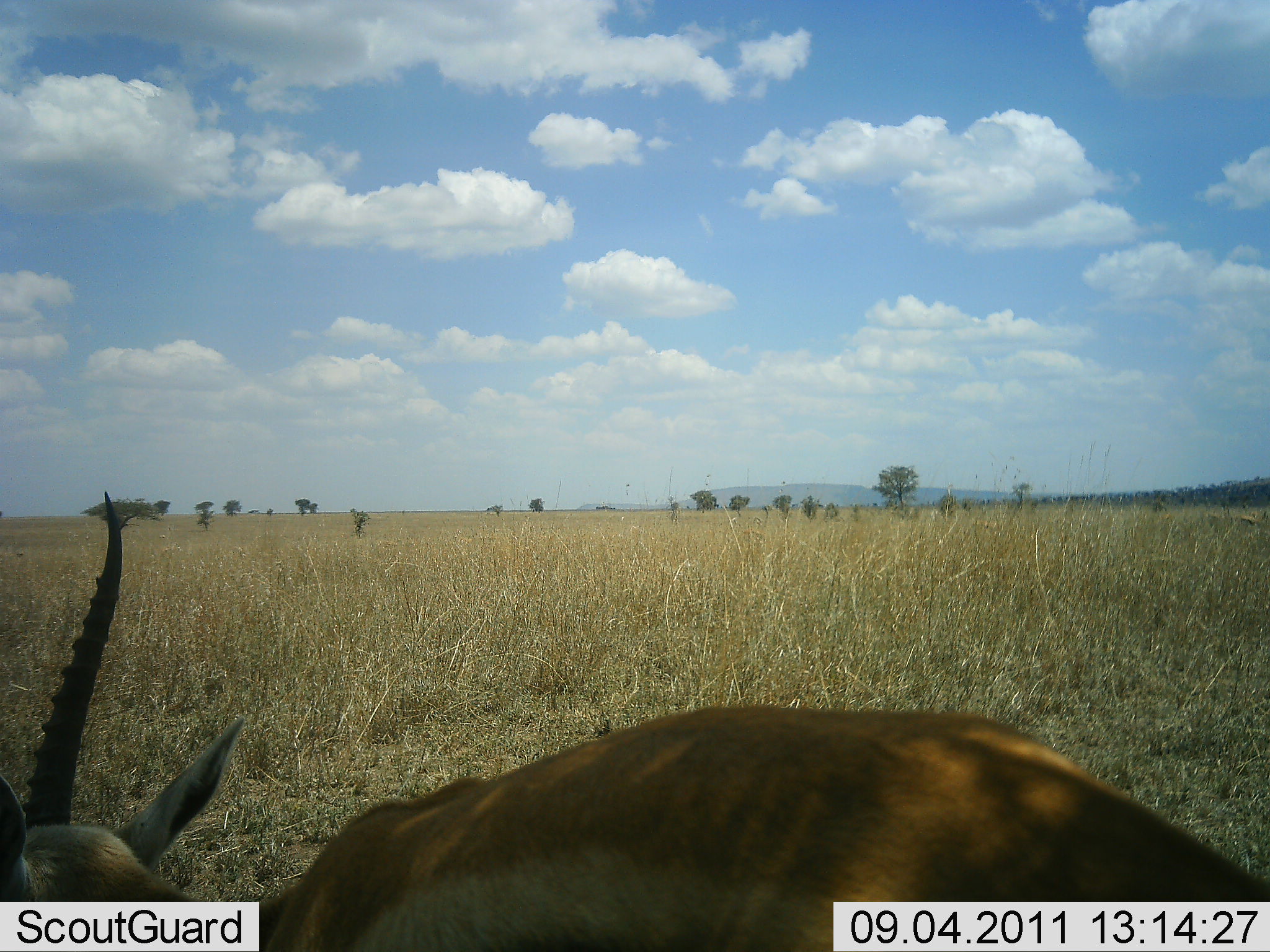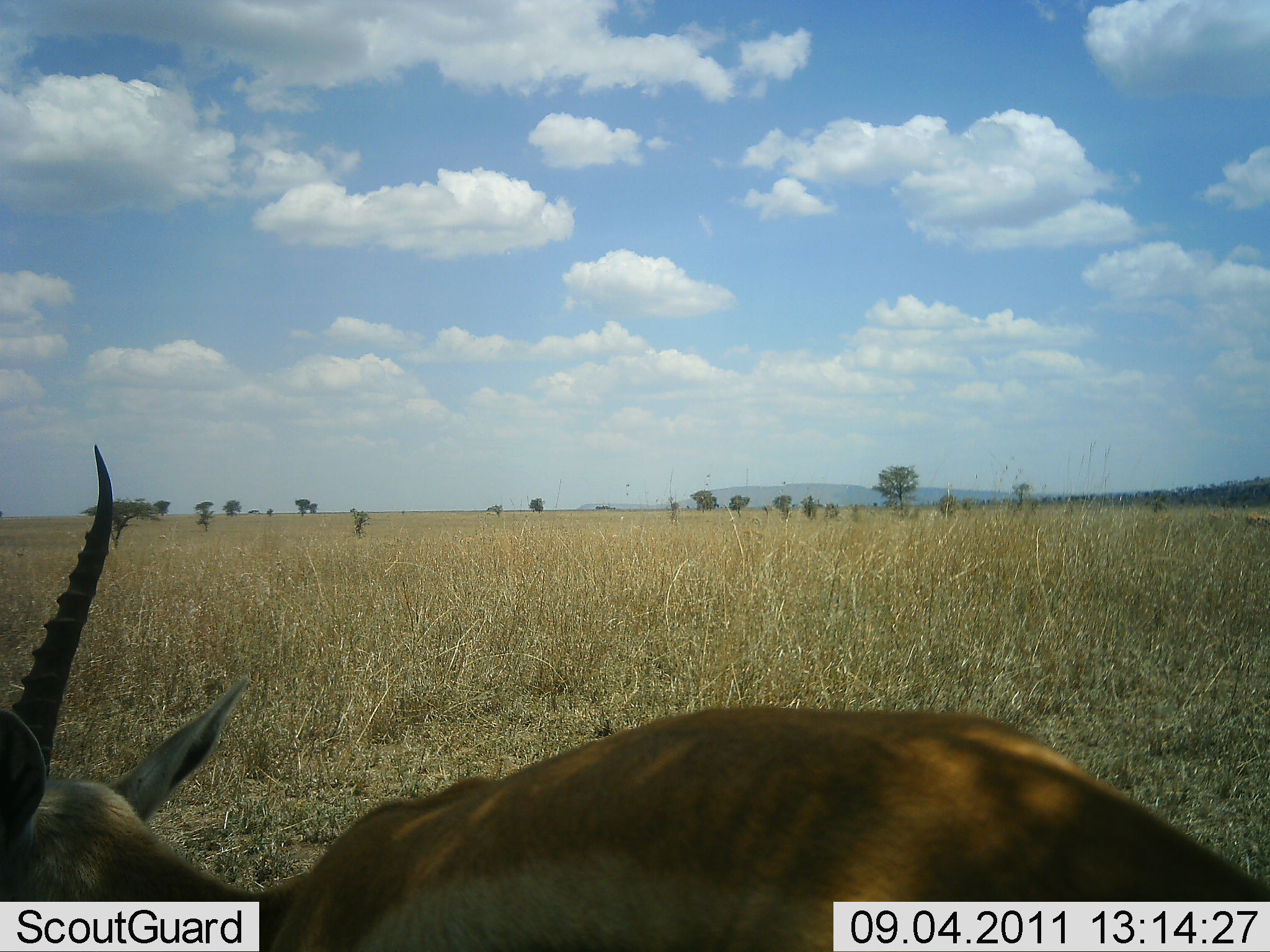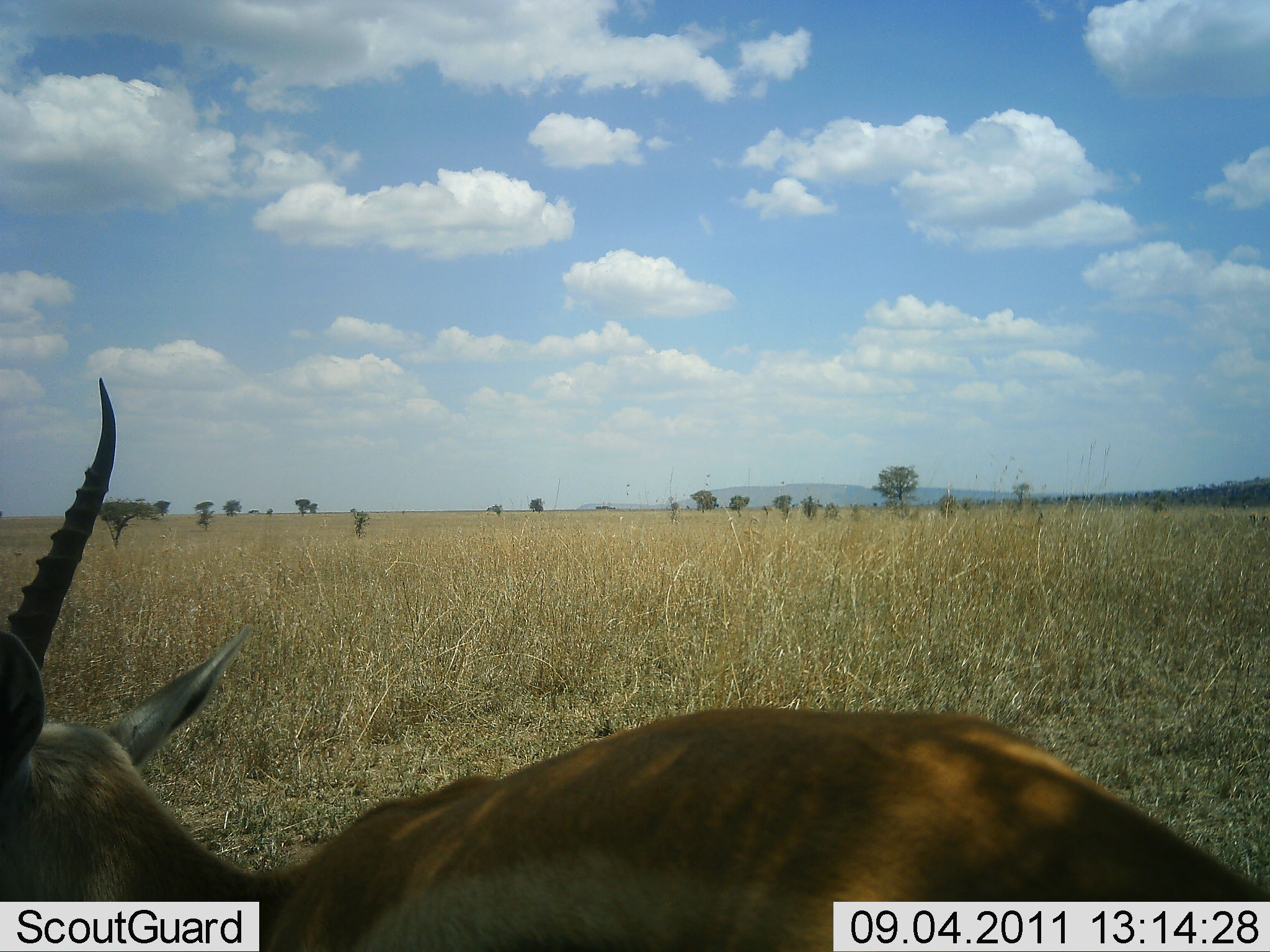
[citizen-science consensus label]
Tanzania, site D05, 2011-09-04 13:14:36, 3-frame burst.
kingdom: Animalia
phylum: Chordata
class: Mammalia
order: Artiodactyla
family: Bovidae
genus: Nanger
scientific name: Nanger granti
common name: grant's gazelle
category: gazellegrants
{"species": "gazellegrants (grant's gazelle) (Nanger granti)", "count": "1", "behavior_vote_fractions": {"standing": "60%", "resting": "0%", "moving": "10%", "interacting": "0%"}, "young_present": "0%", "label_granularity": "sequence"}